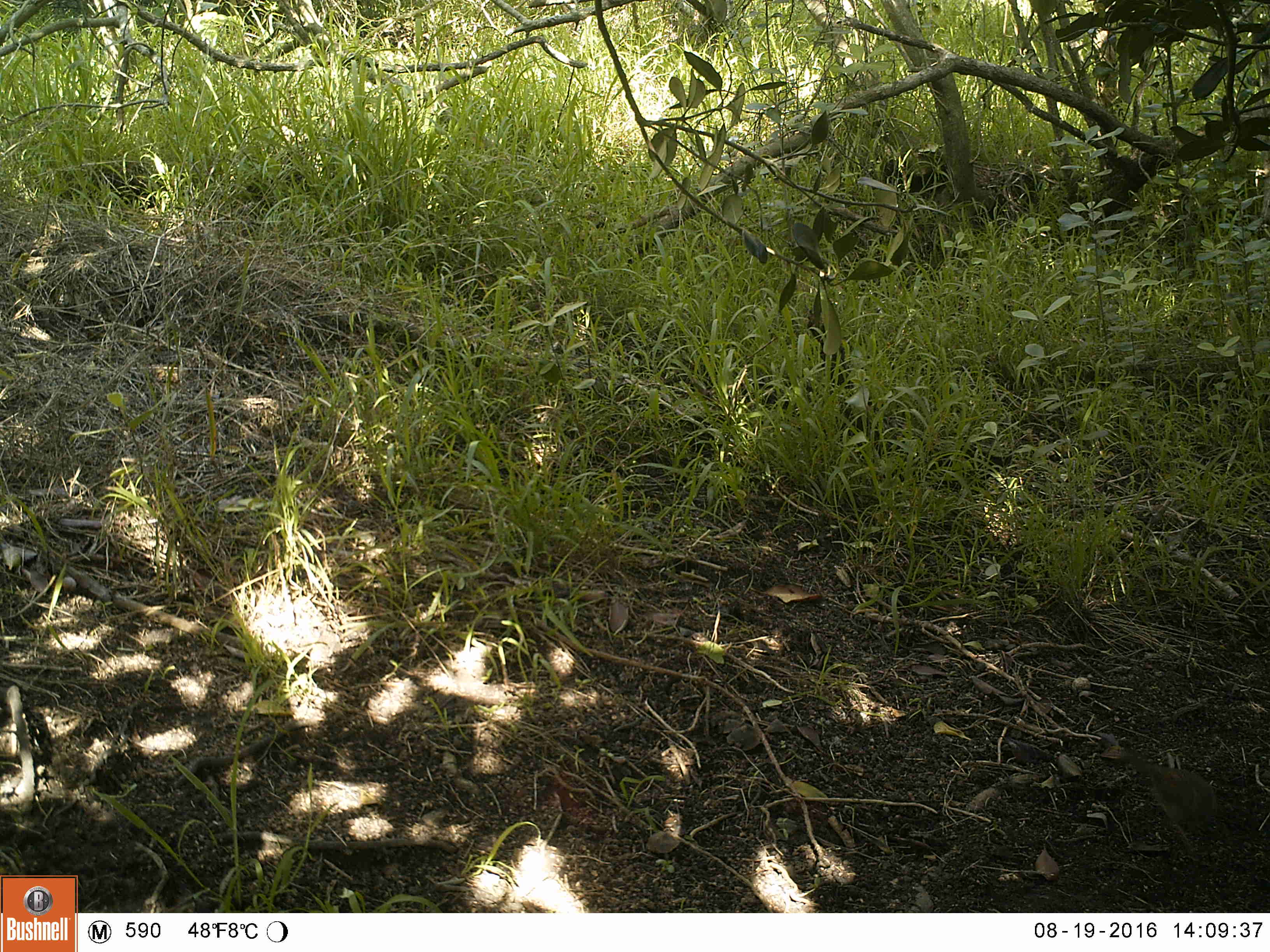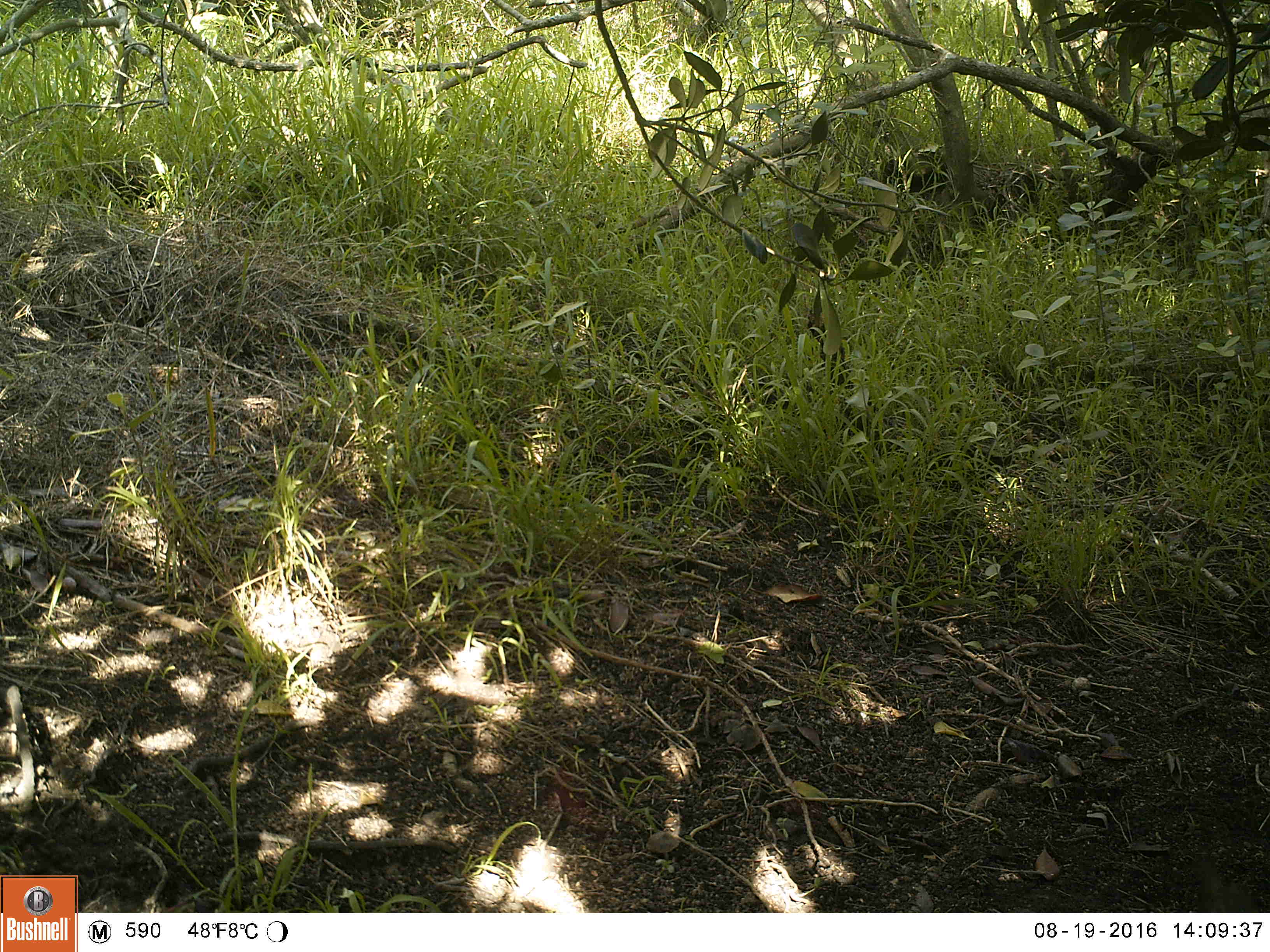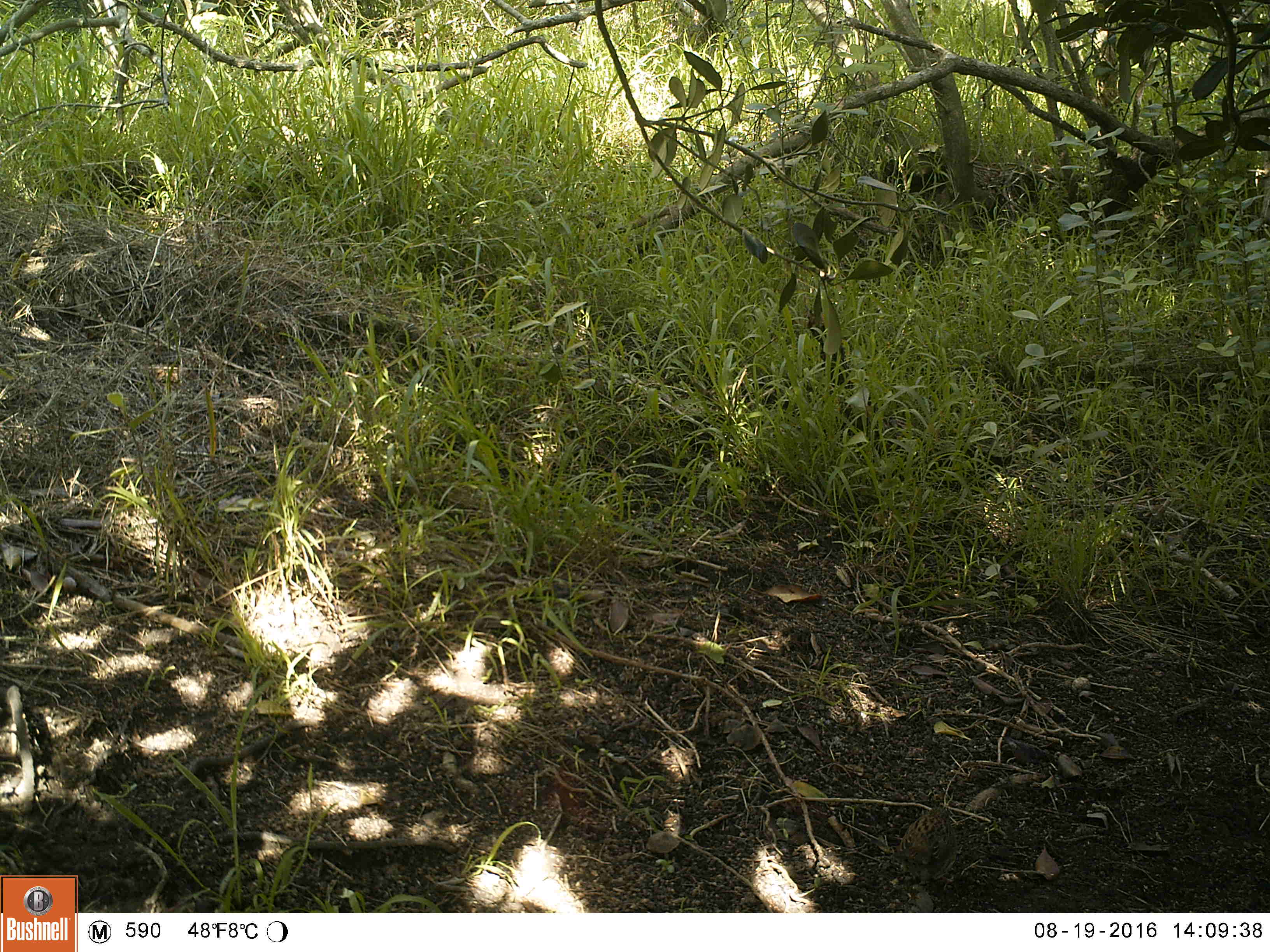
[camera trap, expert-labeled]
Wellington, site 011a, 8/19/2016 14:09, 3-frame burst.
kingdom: Animalia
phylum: Chordata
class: Aves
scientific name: Aves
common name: bird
Bird (Aves).